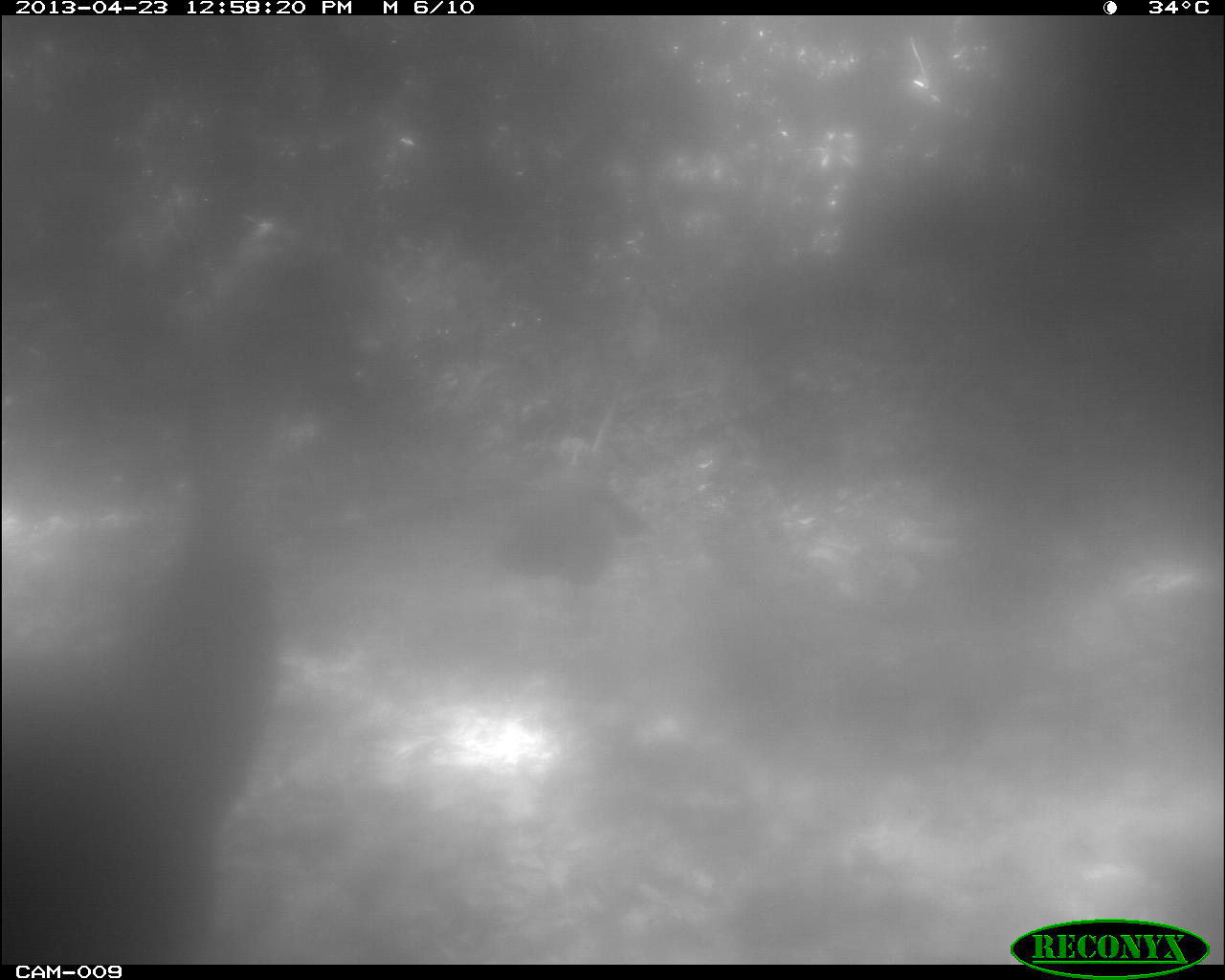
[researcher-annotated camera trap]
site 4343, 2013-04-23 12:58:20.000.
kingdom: Animalia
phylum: Chordata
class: Aves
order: Galliformes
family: Phasianidae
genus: Meleagris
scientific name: Meleagris ocellata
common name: ocellated turkey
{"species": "Meleagris ocellata (ocellated turkey)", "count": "2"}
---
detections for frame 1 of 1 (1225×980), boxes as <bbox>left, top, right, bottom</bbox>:
meleagris ocellata: <bbox>0, 212, 344, 958</bbox>; <bbox>490, 486, 649, 609</bbox>